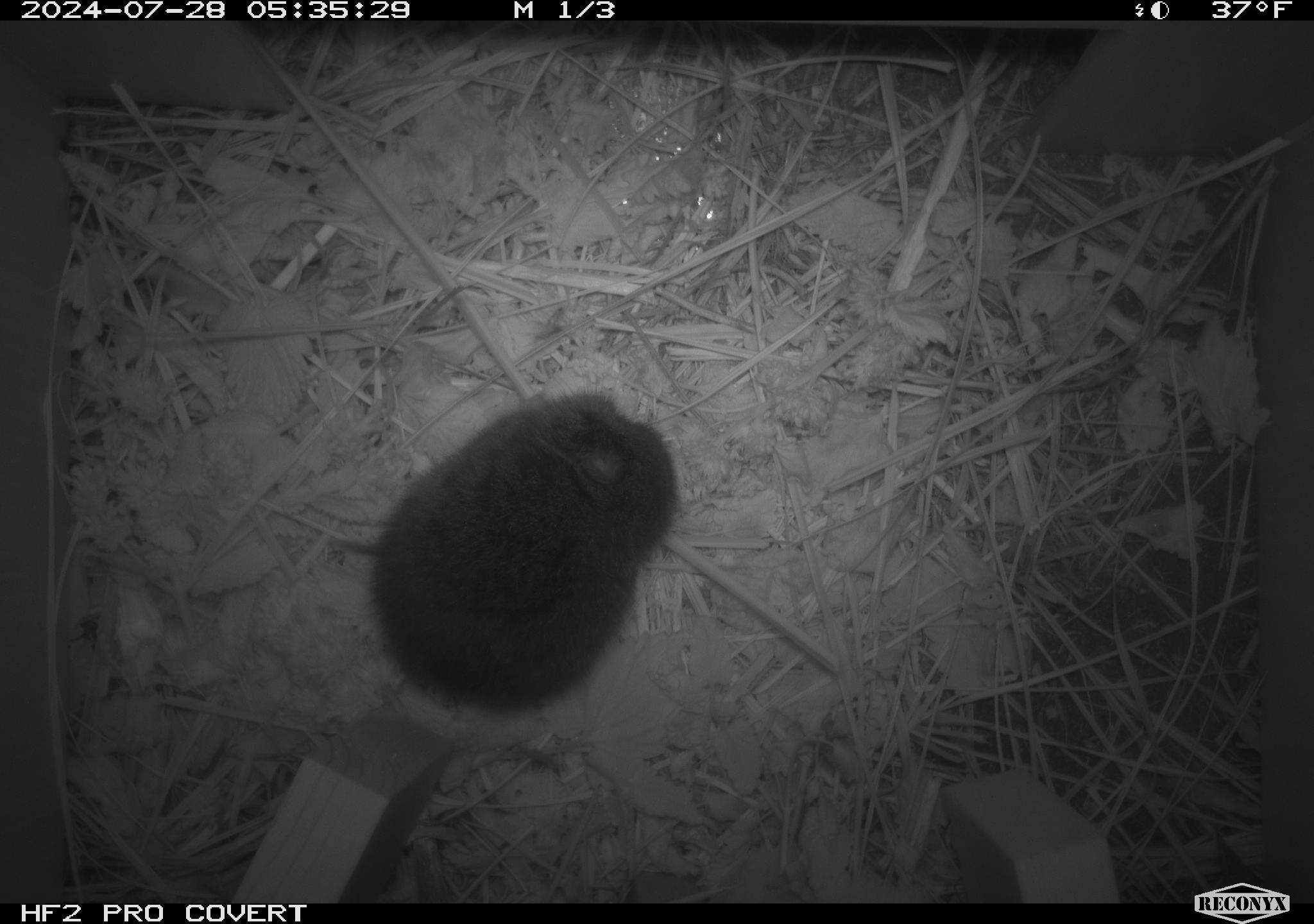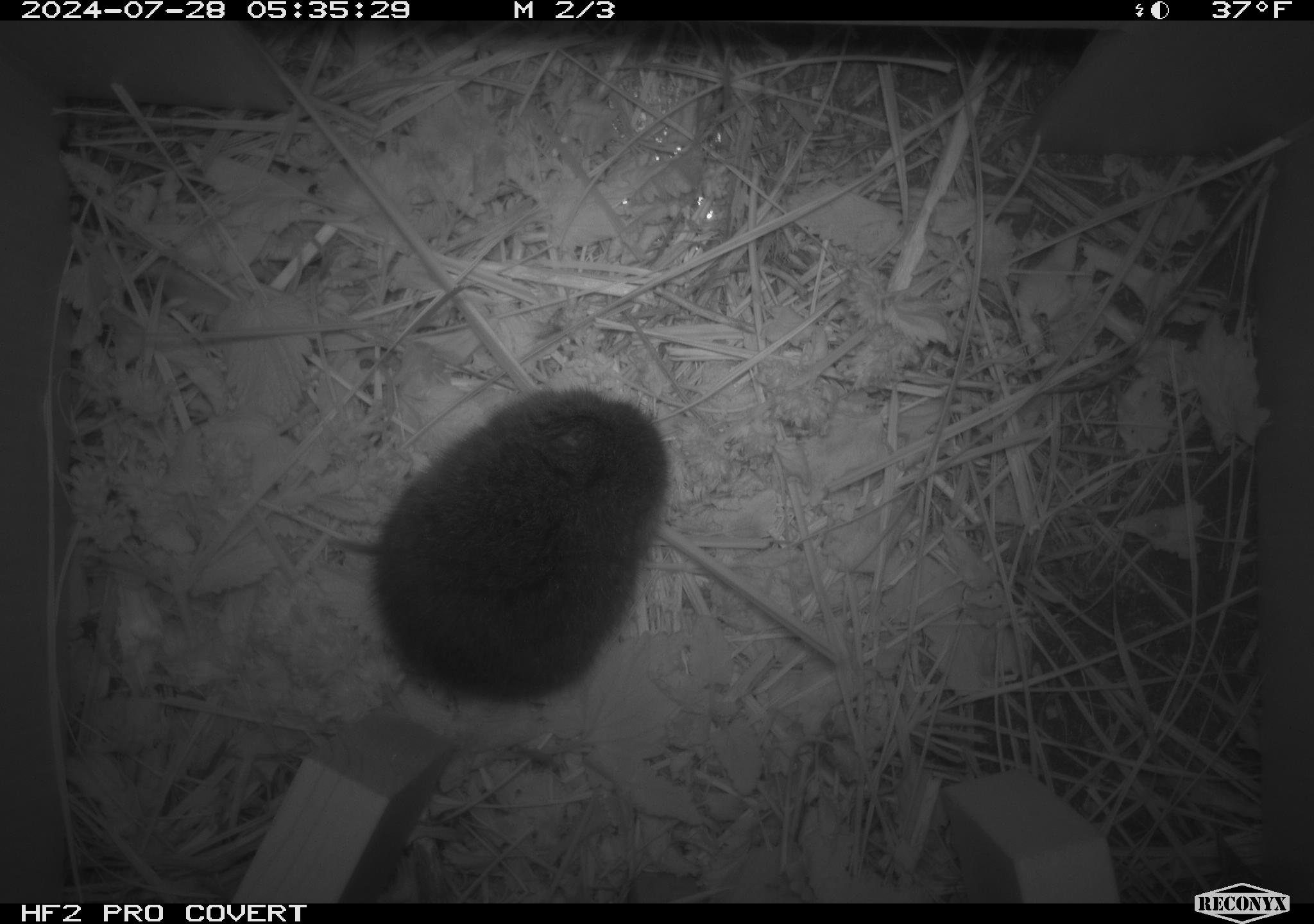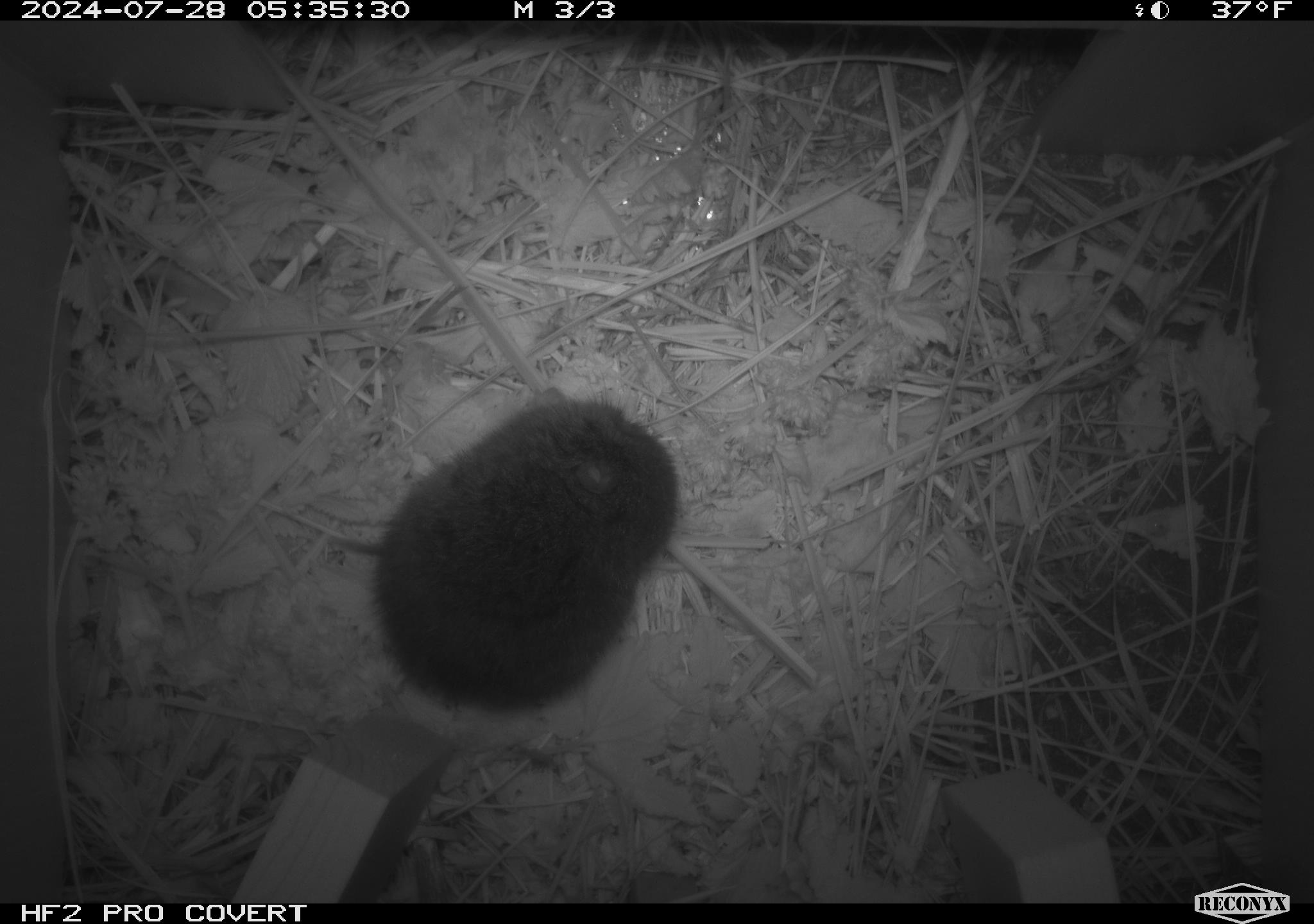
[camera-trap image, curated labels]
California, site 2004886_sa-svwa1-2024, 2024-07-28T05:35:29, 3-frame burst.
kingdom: Animalia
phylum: Chordata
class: Mammalia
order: Rodentia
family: Cricetidae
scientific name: Arvicolinae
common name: voles, lemmings, and muskrats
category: arvicolinae subfamily